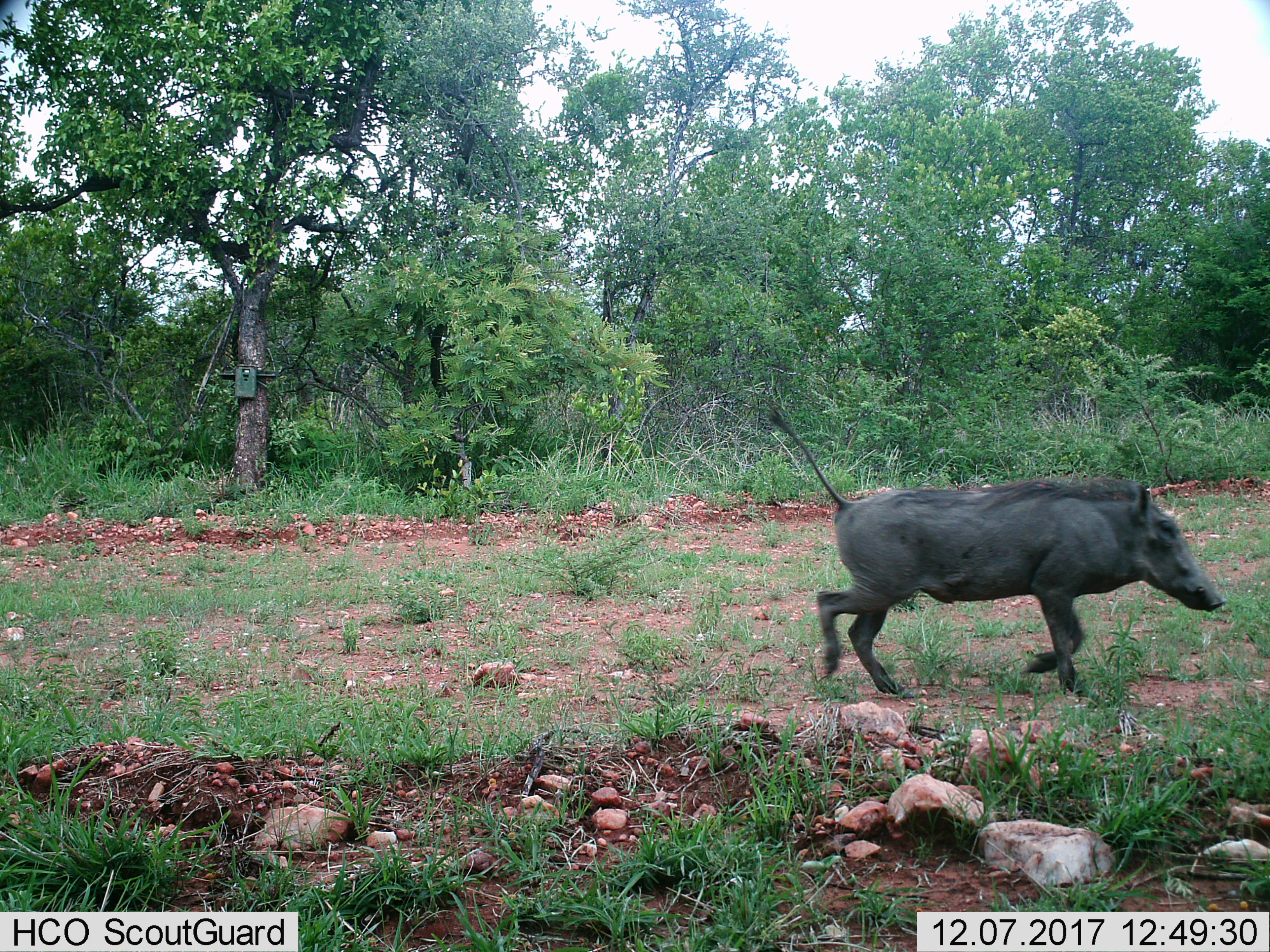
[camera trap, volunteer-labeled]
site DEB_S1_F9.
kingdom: Animalia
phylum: Chordata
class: Mammalia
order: Artiodactyla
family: Suidae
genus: Phacochoerus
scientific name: Phacochoerus africanus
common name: warthog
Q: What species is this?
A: Warthog (Phacochoerus africanus).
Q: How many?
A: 1.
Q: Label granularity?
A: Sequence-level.